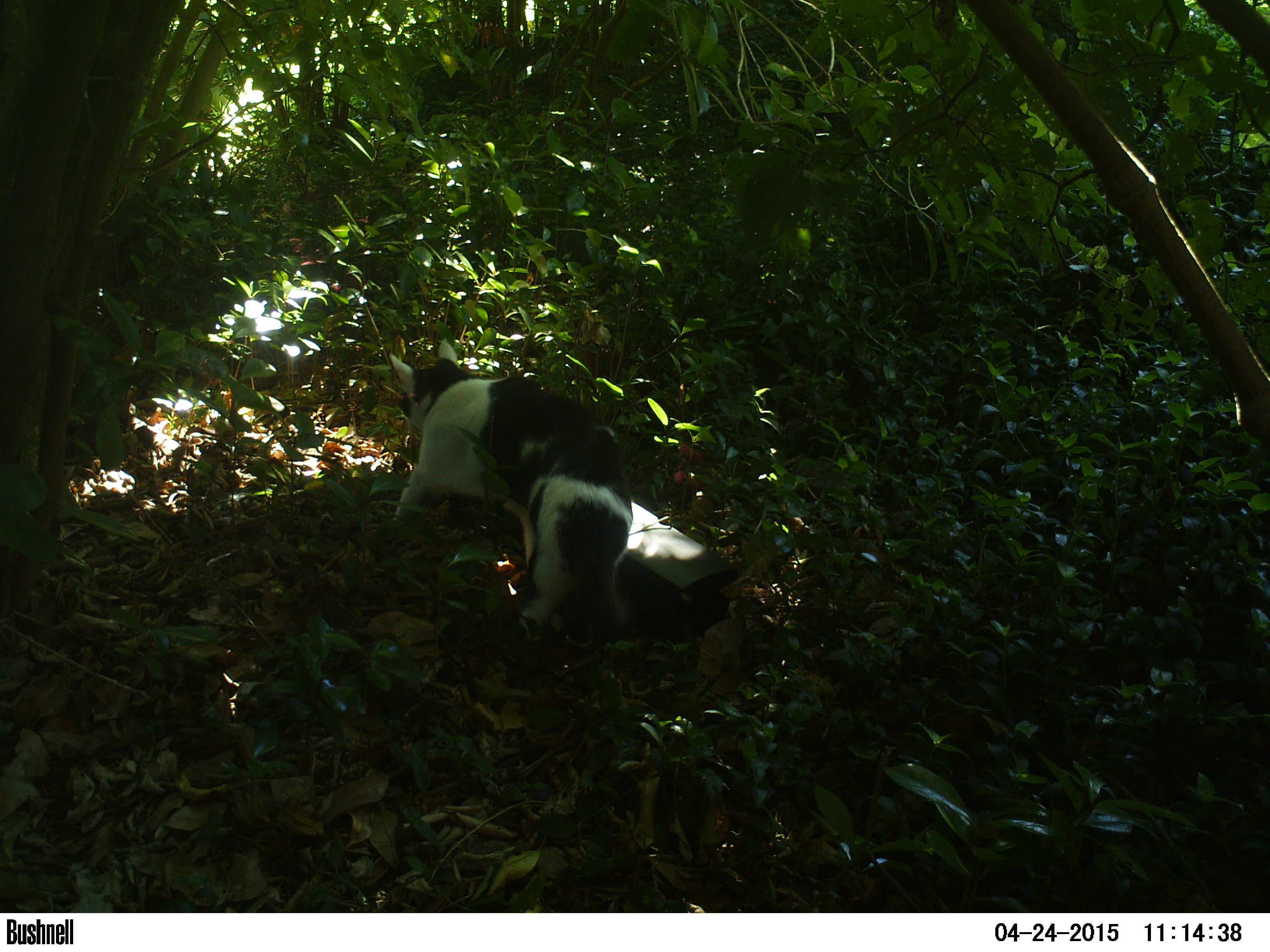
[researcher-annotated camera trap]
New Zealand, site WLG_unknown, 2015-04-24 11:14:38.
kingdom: Animalia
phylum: Chordata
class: Mammalia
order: Carnivora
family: Felidae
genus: Felis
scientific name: Felis catus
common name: domestic cat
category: cat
Cat (domestic cat) (Felis catus).